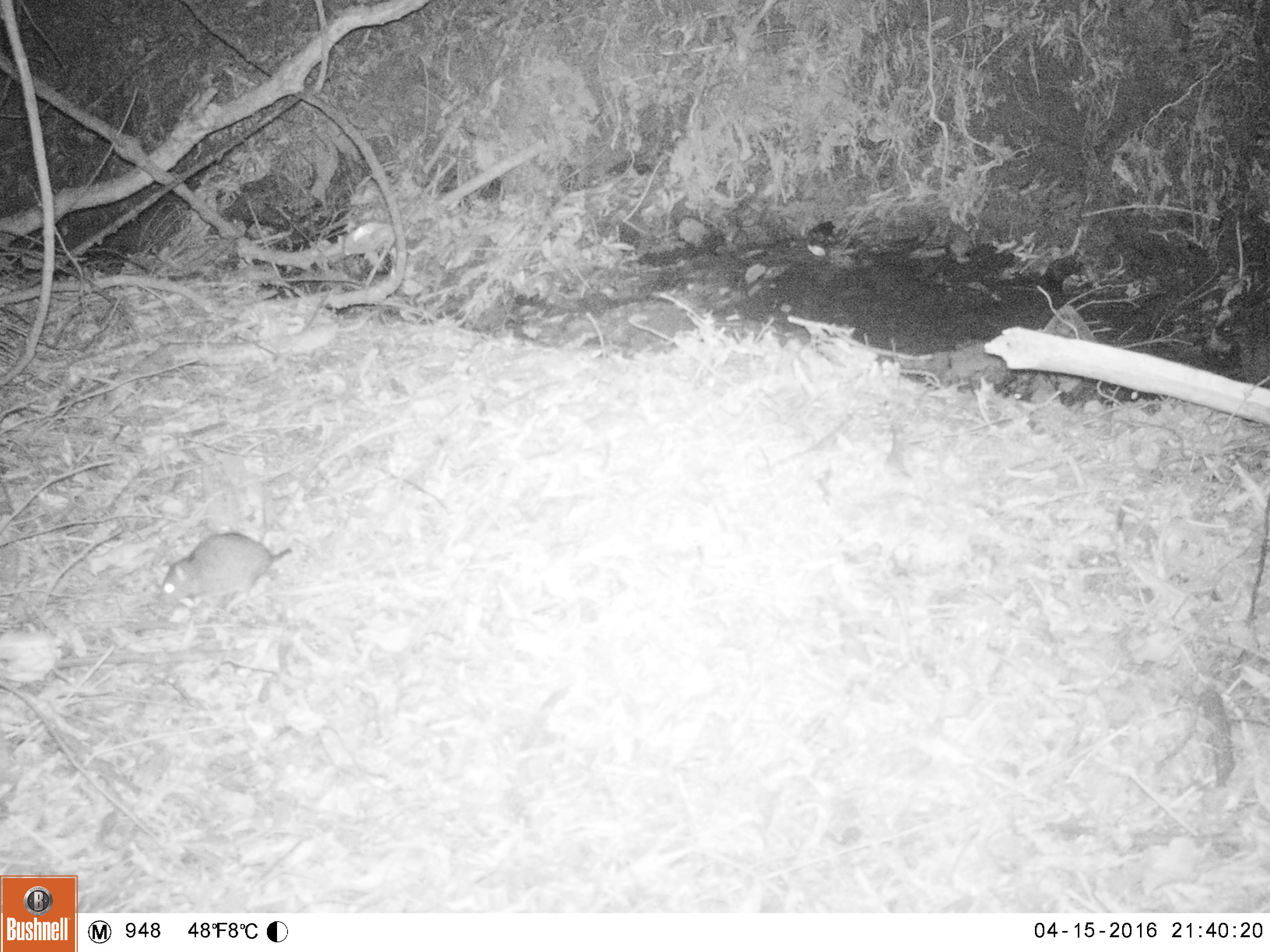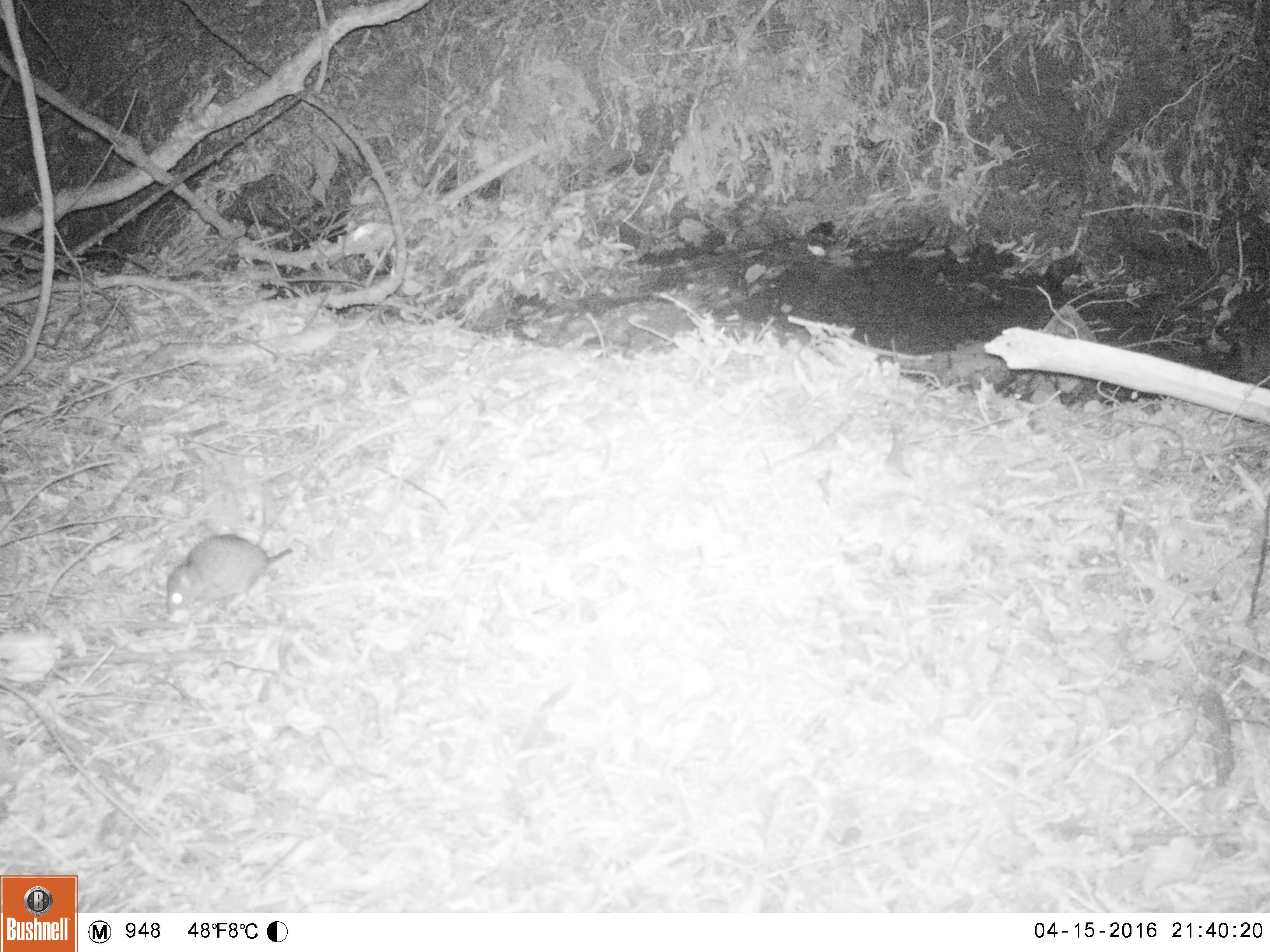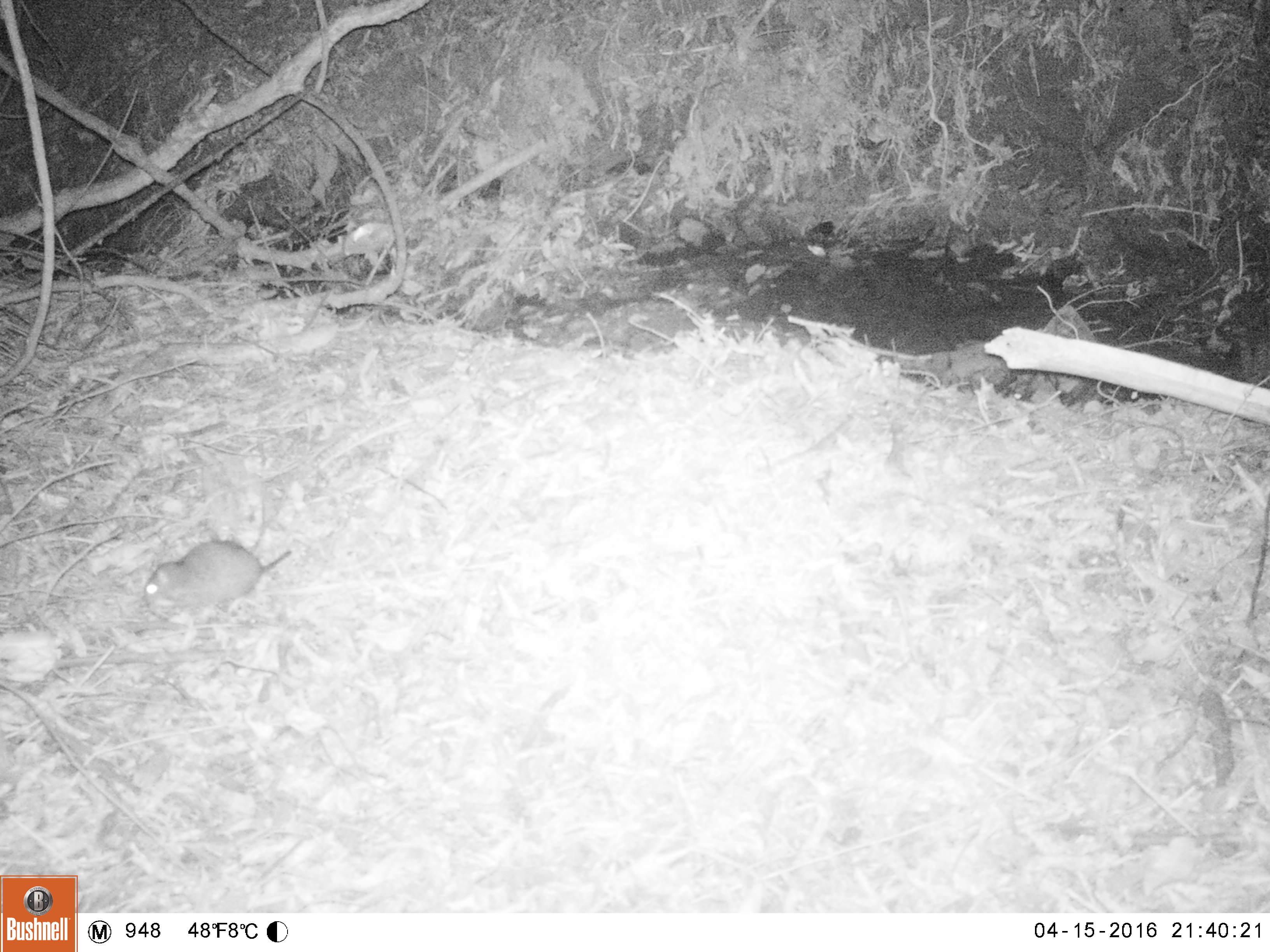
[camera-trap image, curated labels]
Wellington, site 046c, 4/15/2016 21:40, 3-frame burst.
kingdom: Animalia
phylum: Chordata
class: Mammalia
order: Rodentia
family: Muridae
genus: Rattus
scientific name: Rattus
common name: rat